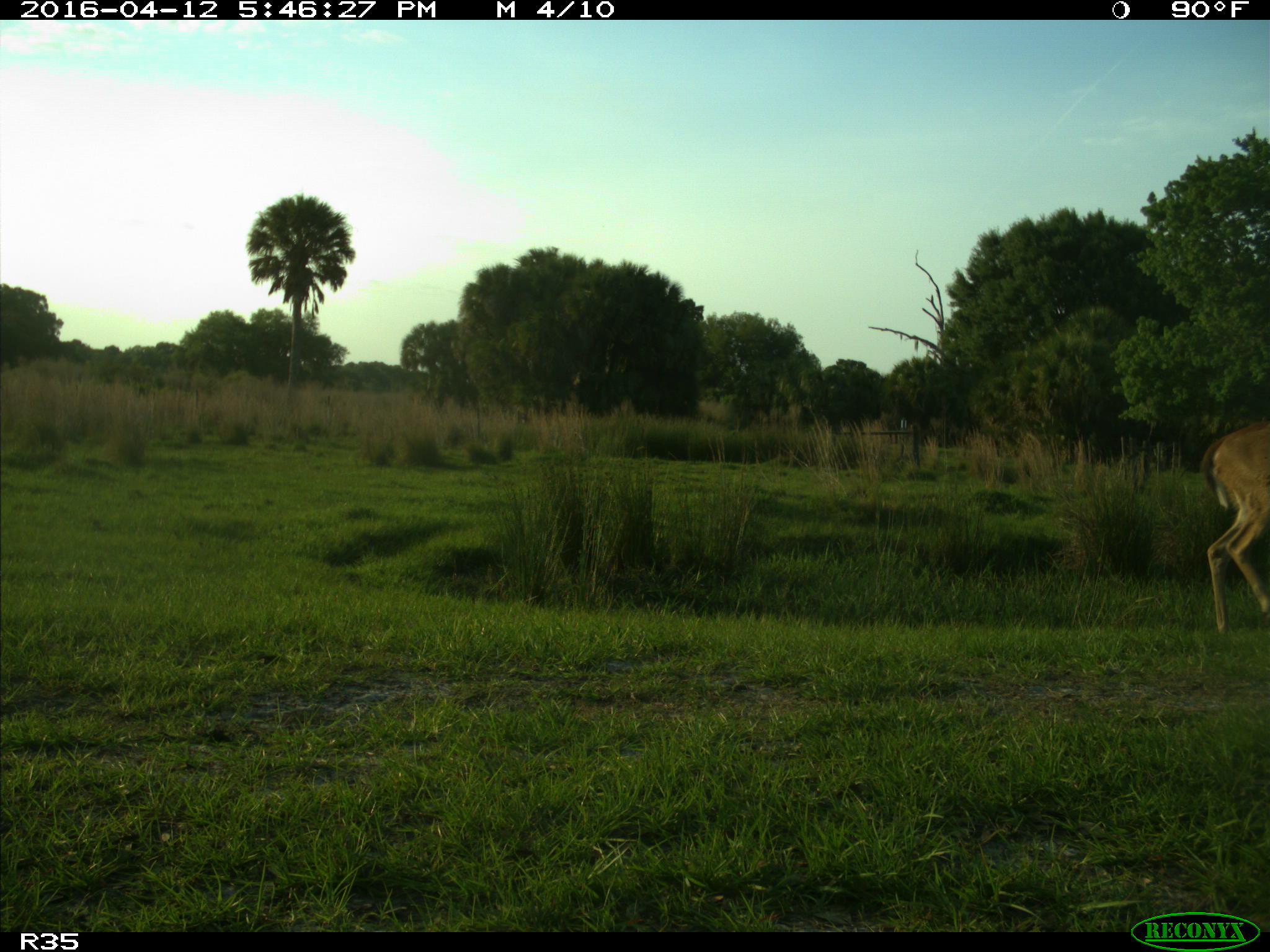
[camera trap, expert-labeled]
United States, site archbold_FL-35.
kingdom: Animalia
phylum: Chordata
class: Mammalia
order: Artiodactyla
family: Cervidae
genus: Odocoileus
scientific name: Odocoileus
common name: deer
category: unidentified deer